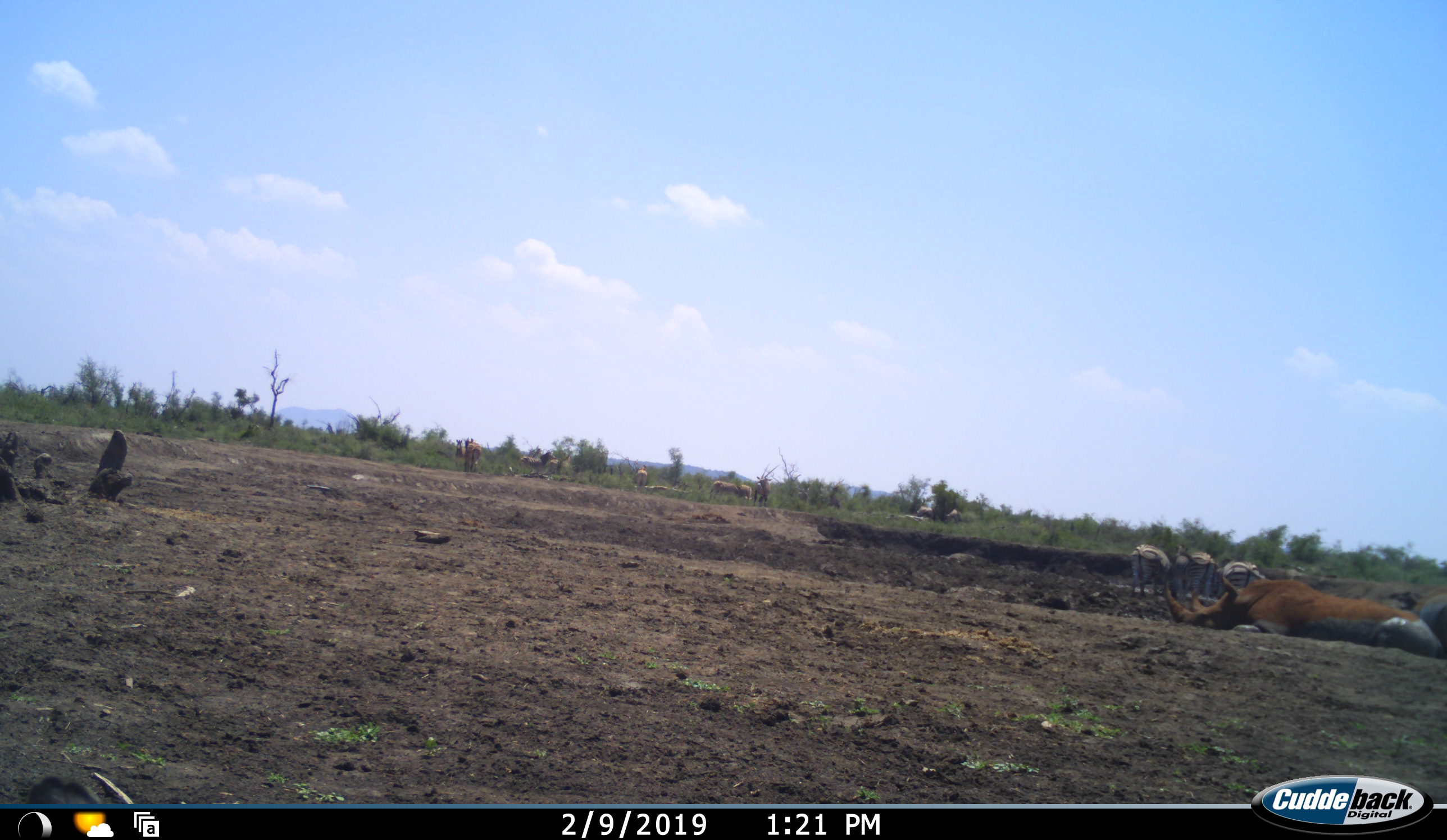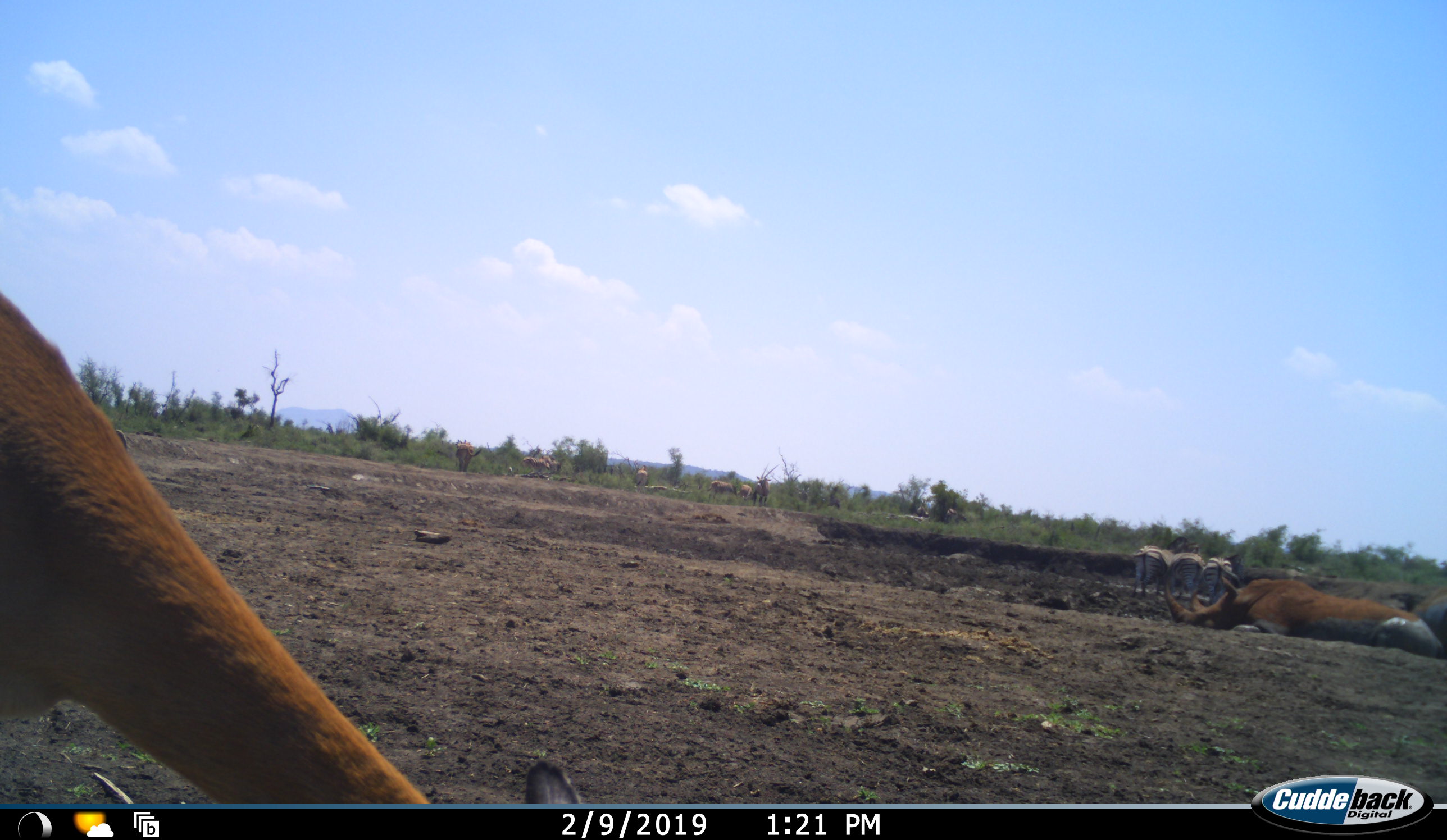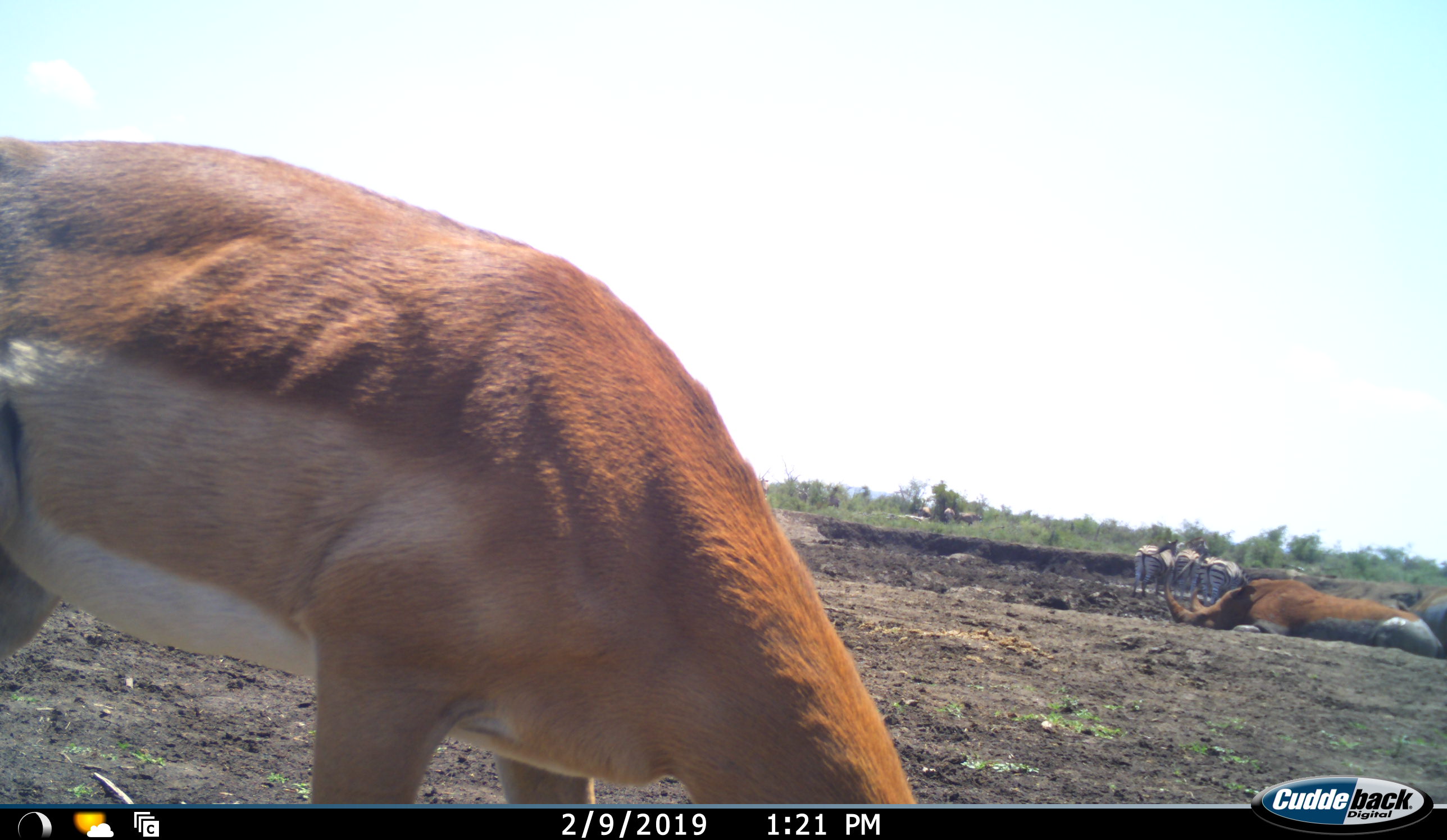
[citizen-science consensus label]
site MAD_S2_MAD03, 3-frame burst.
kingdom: Animalia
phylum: Chordata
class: Mammalia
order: Artiodactyla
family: Bovidae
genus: Aepyceros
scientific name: Aepyceros melampus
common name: impala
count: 1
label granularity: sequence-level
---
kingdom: Animalia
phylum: Chordata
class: Mammalia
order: Perissodactyla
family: Rhinocerotidae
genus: Diceros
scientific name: Diceros bicornis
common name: black rhinoceros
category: rhinocerosblack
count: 2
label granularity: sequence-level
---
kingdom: Animalia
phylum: Chordata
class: Mammalia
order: Perissodactyla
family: Equidae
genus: Equus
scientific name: Equus quagga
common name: plains zebra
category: zebraplains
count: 6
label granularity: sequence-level